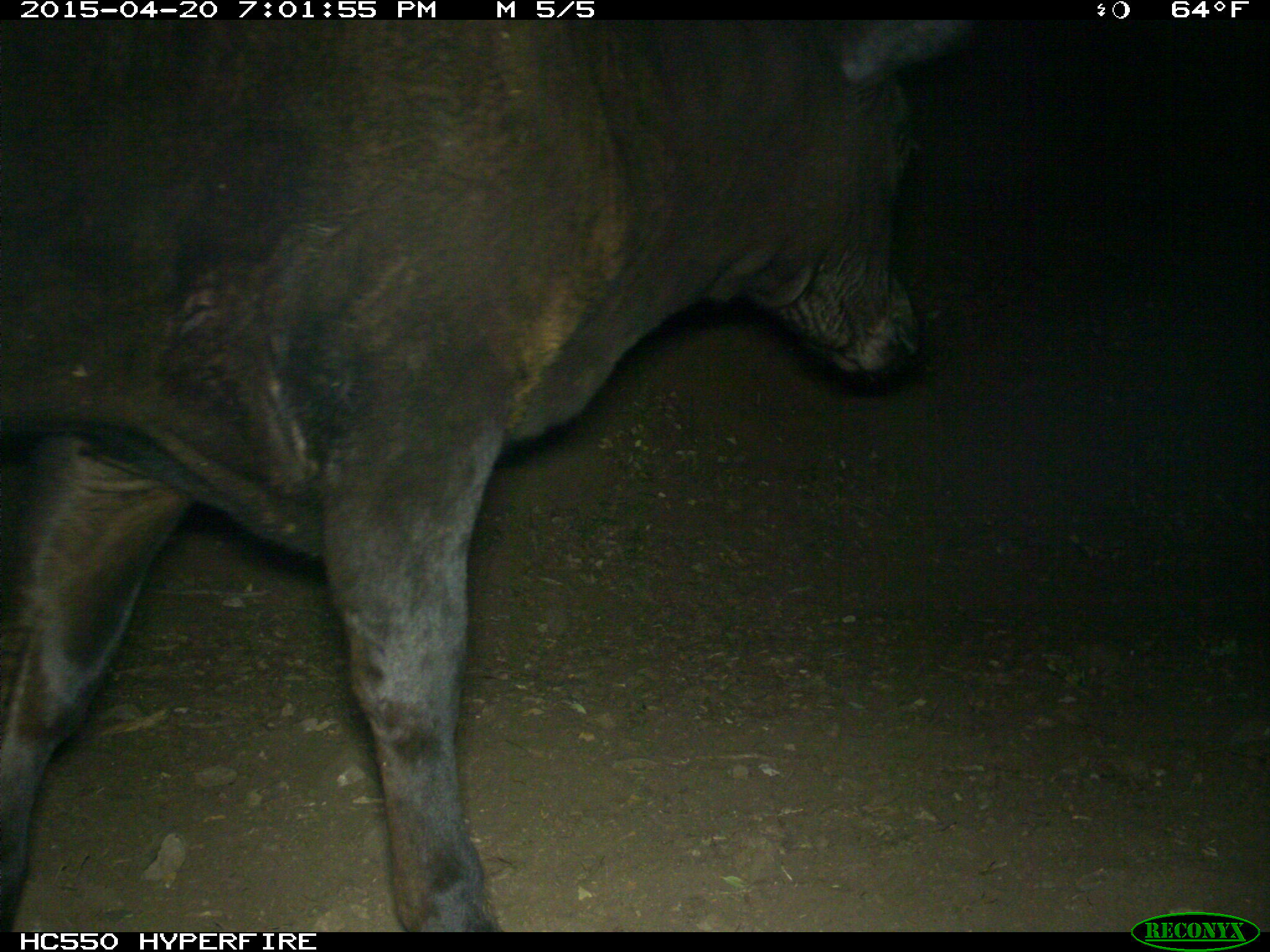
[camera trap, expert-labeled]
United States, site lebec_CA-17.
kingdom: Animalia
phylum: Chordata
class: Mammalia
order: Artiodactyla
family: Bovidae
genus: Bos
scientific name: Bos taurus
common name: domestic cow